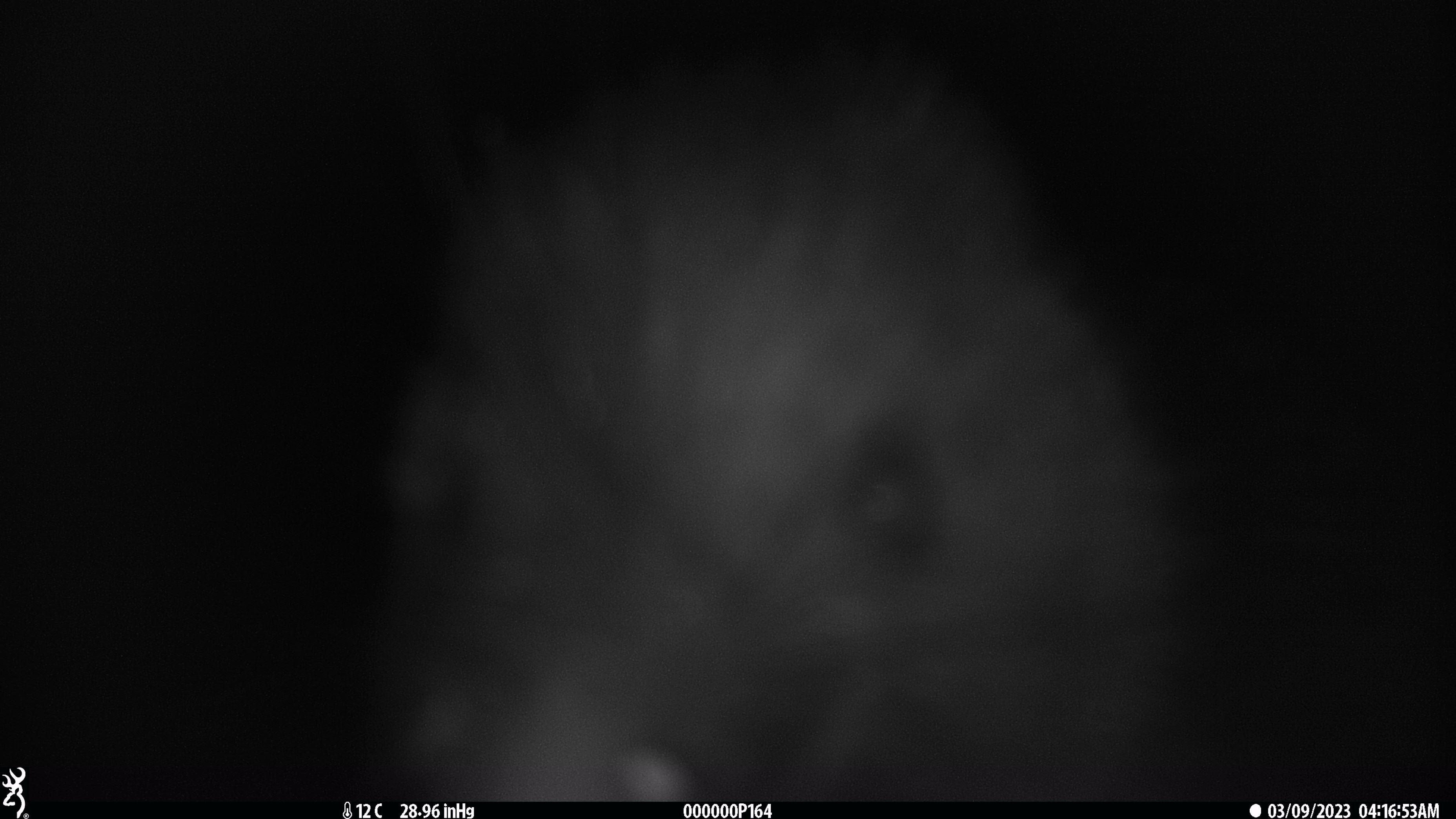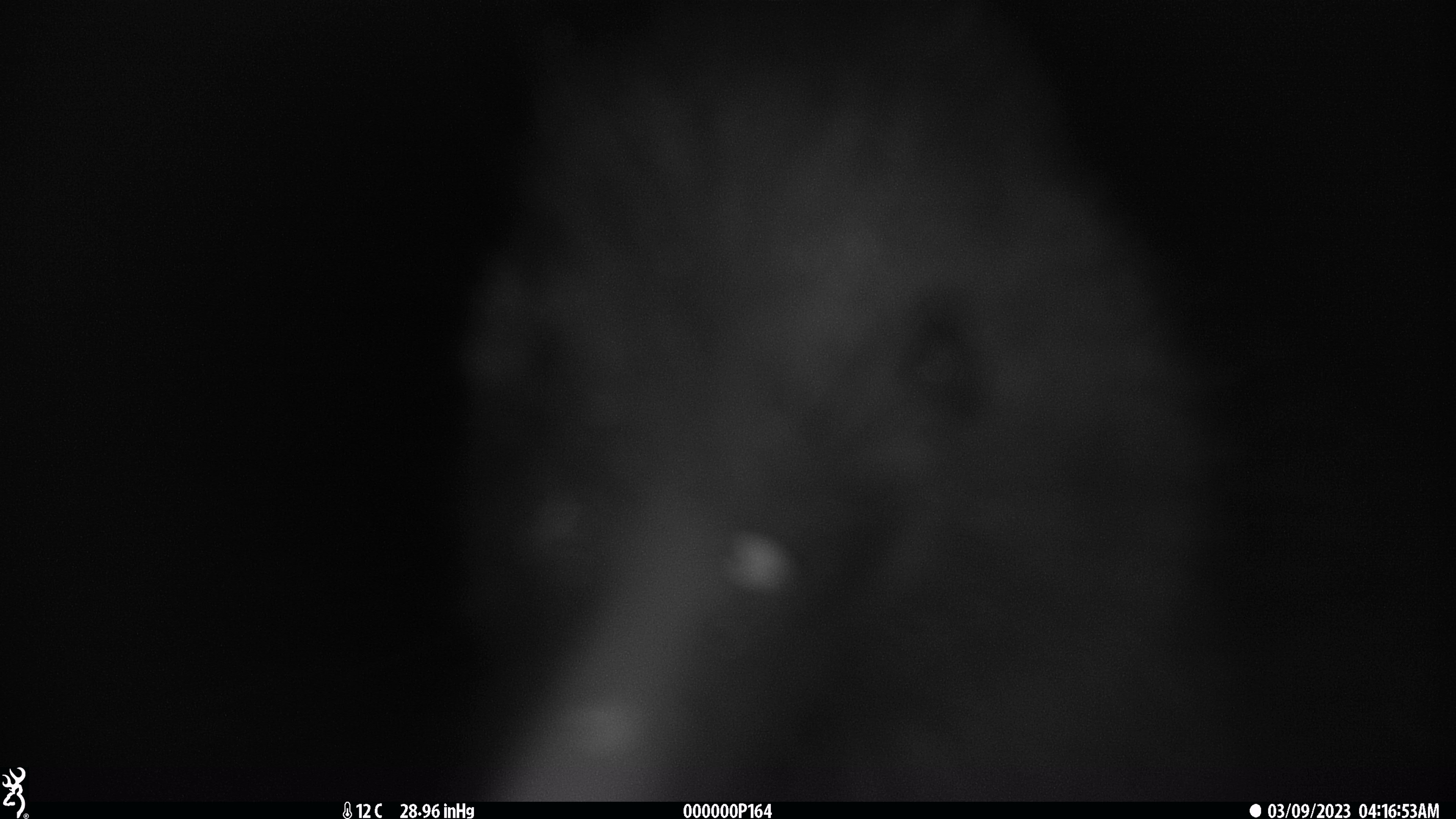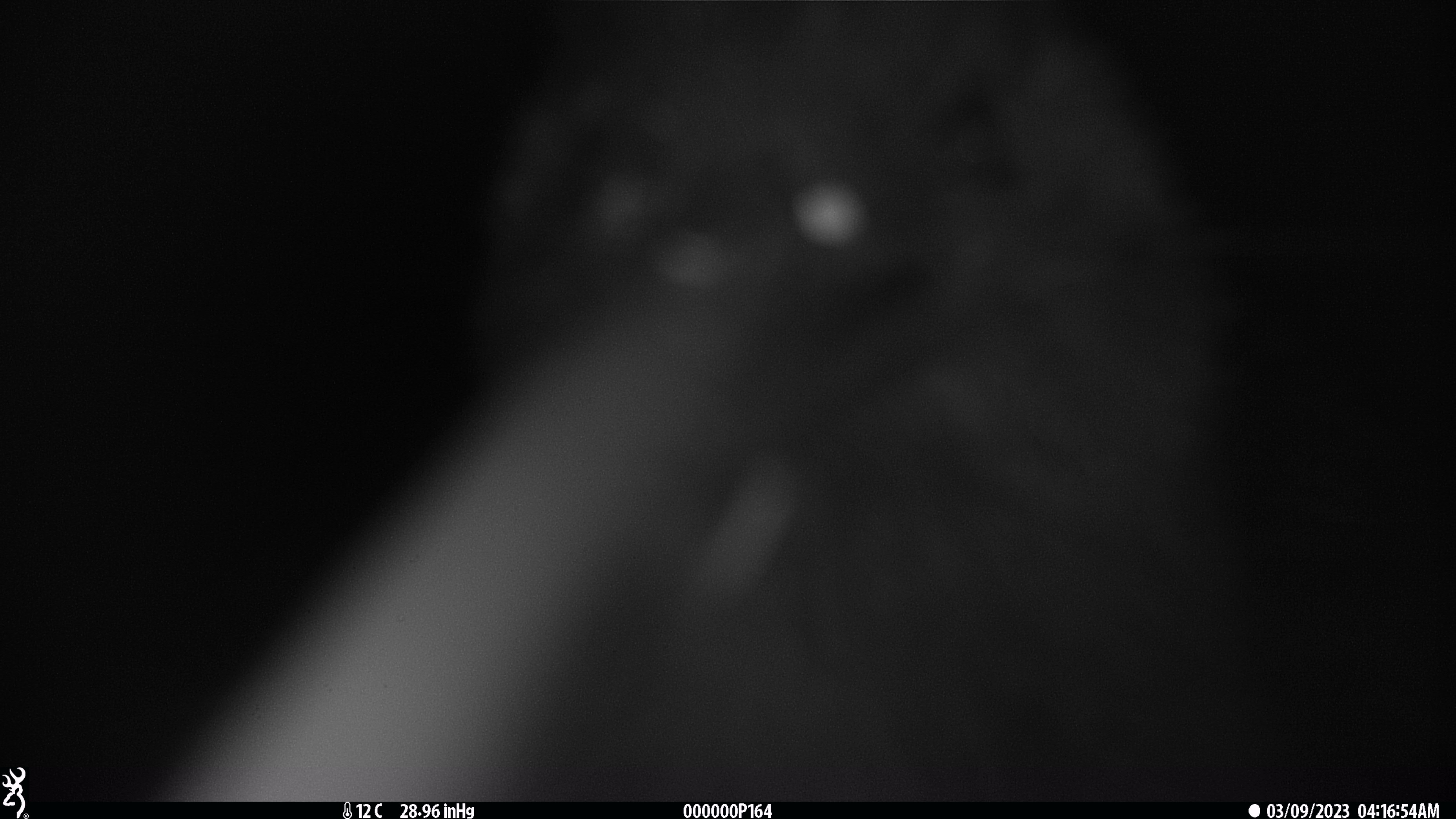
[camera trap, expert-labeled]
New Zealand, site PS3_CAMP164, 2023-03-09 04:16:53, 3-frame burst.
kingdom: Animalia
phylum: Chordata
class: Aves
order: Apterygiformes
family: Apterygidae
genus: Apteryx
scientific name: Apteryx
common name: kiwi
Kiwi (Apteryx).